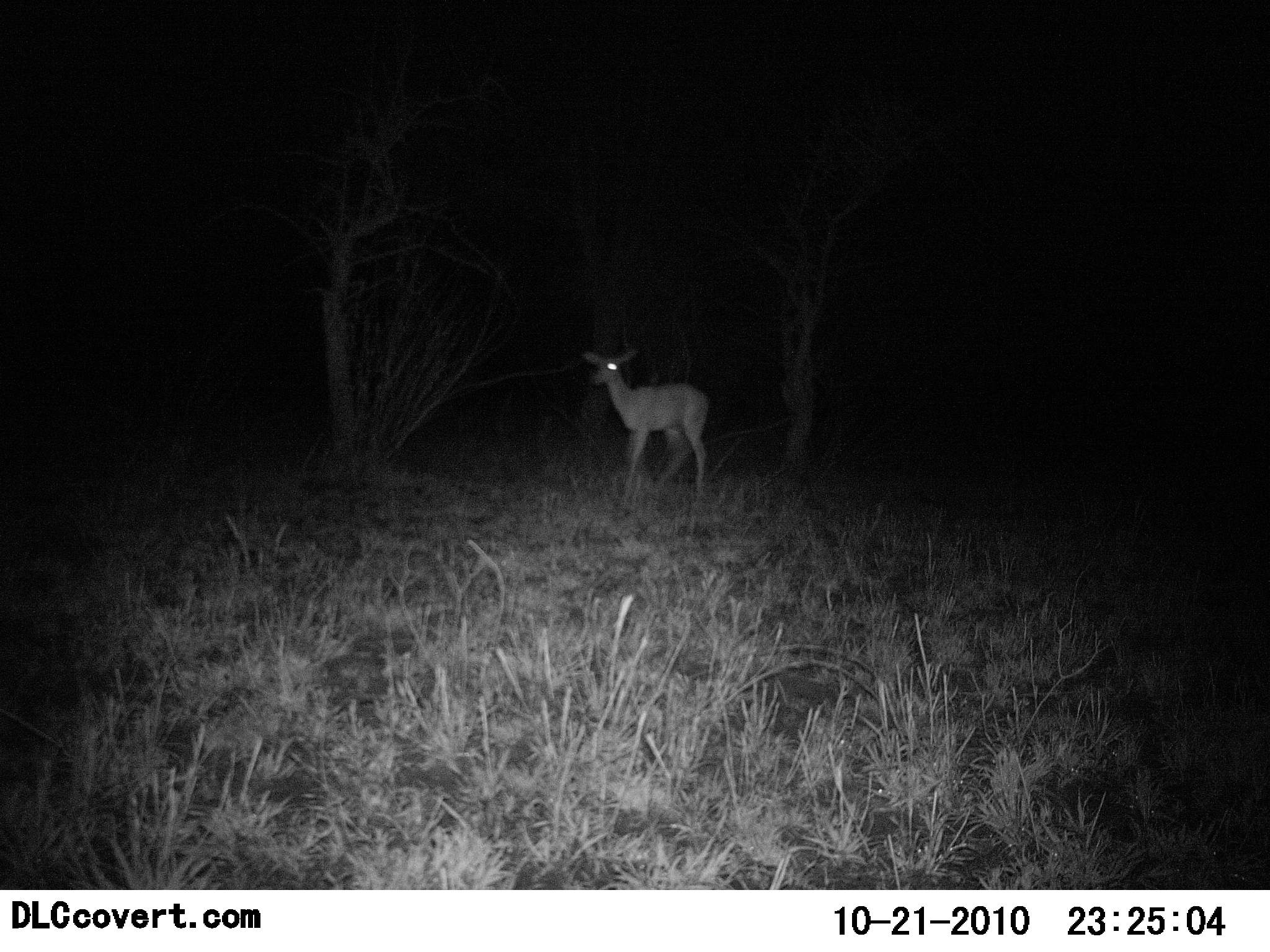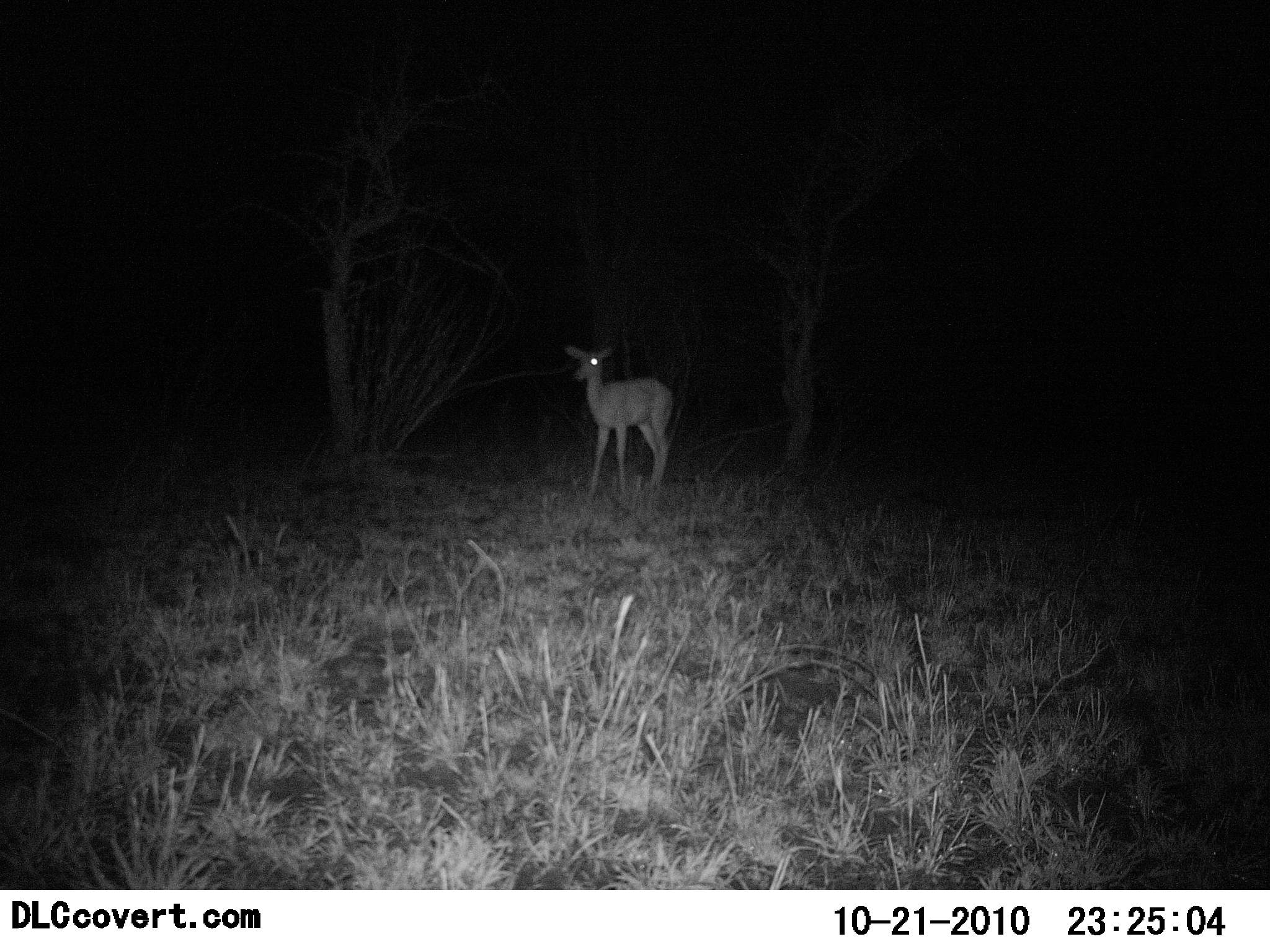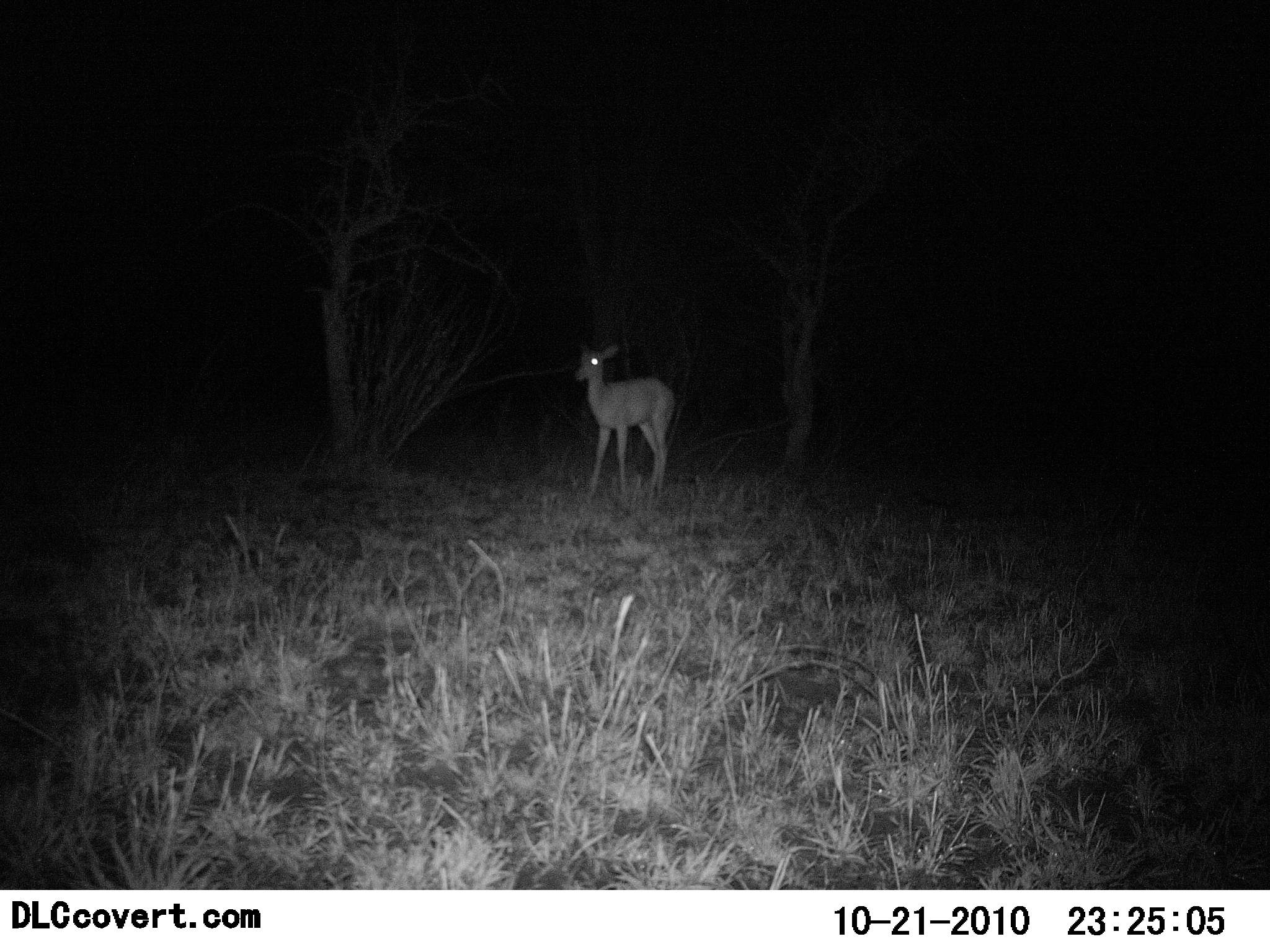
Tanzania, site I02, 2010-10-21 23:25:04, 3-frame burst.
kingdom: Animalia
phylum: Chordata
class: Mammalia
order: Artiodactyla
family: Bovidae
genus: Redunca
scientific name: Redunca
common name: reedbuck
Reedbuck (Redunca), count 1. Behavior (volunteer vote fractions): standing 82%, resting 0%, moving 27%, interacting 0%. Young present (vote fraction): 0%. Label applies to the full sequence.